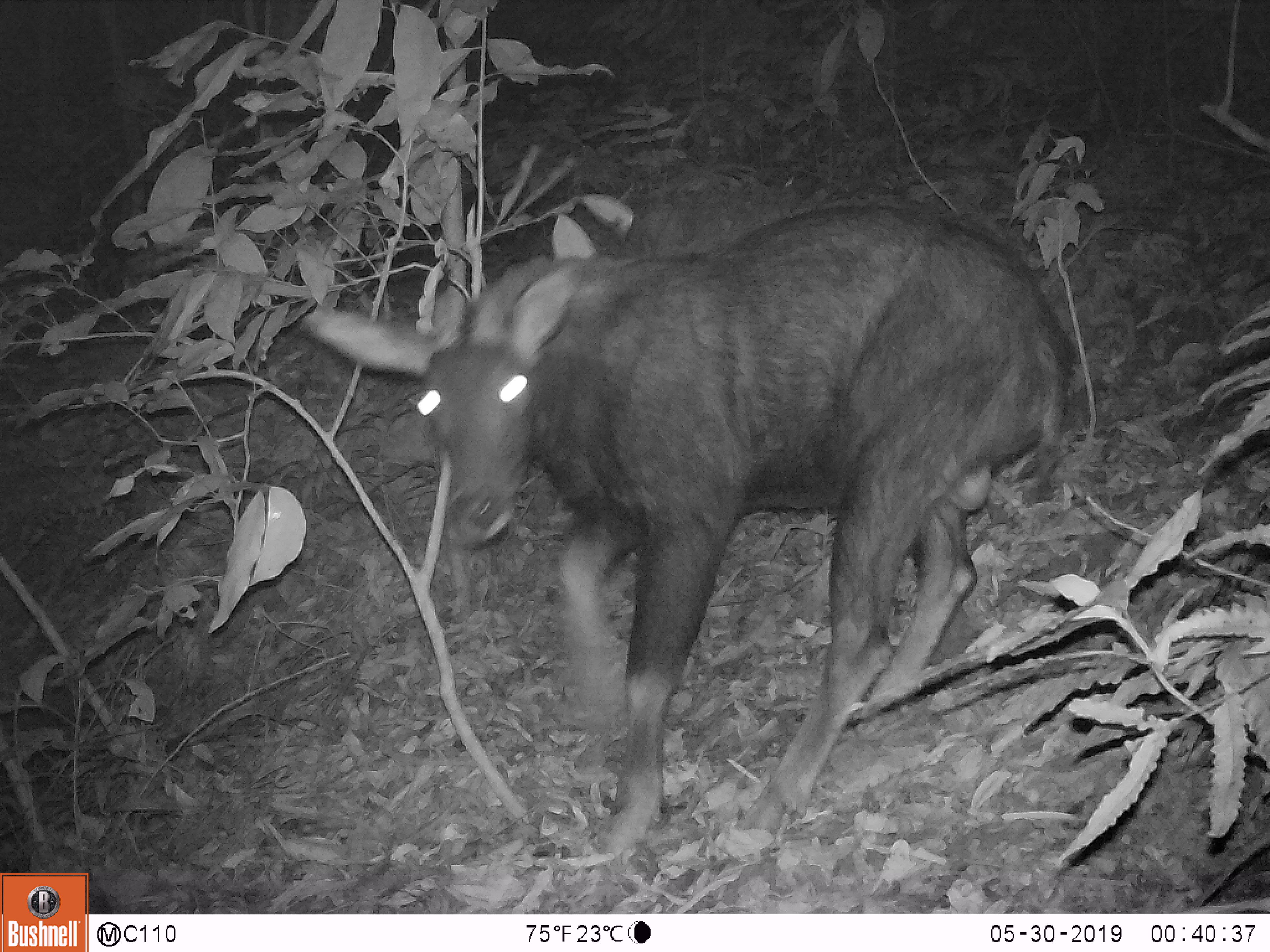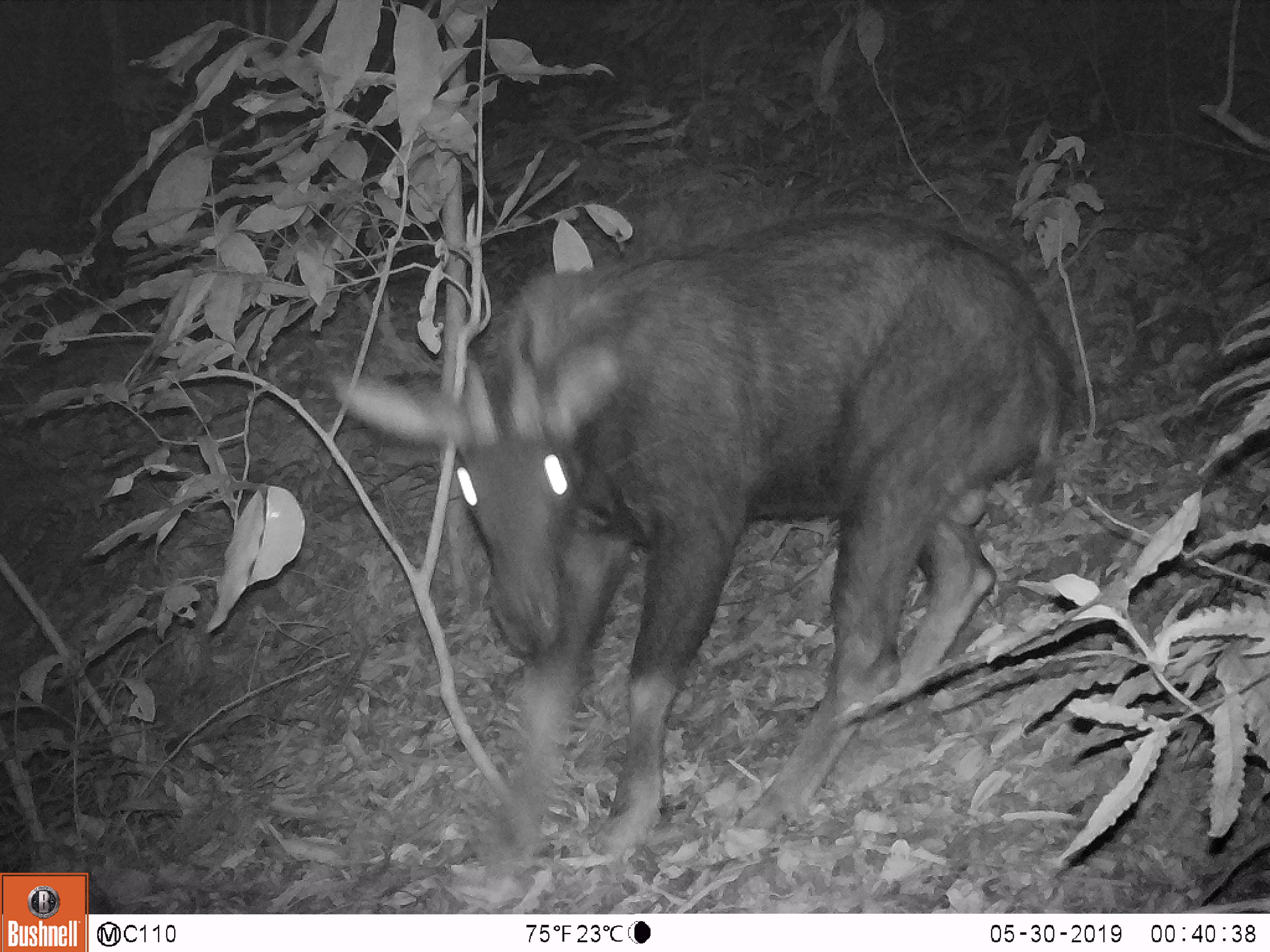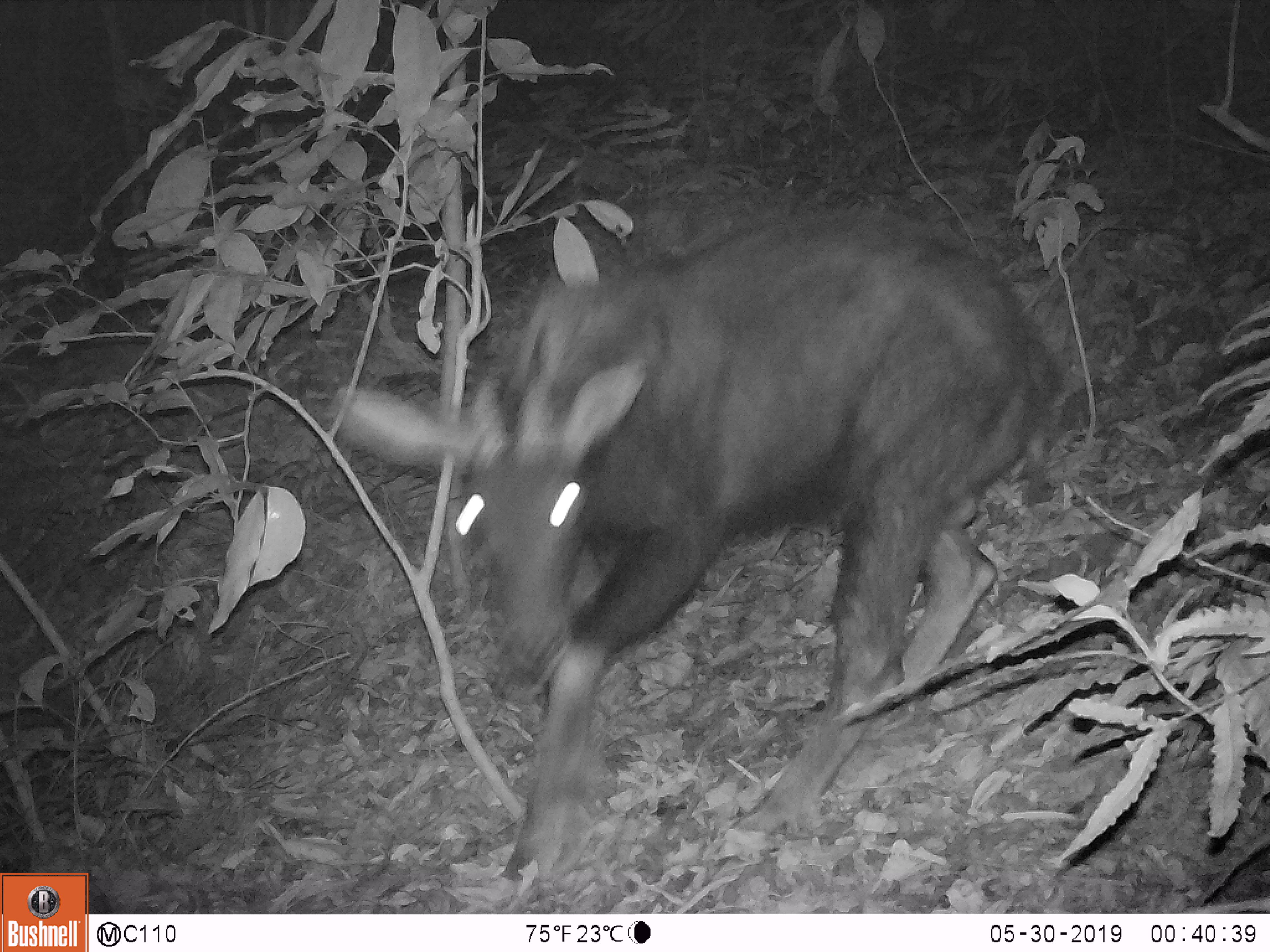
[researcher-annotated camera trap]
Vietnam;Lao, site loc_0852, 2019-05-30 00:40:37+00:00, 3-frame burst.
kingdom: Animalia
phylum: Chordata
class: Mammalia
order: Artiodactyla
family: Bovidae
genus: Capricornis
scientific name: Capricornis sumatraensis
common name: chinese serow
Chinese serow (Capricornis sumatraensis). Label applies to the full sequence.